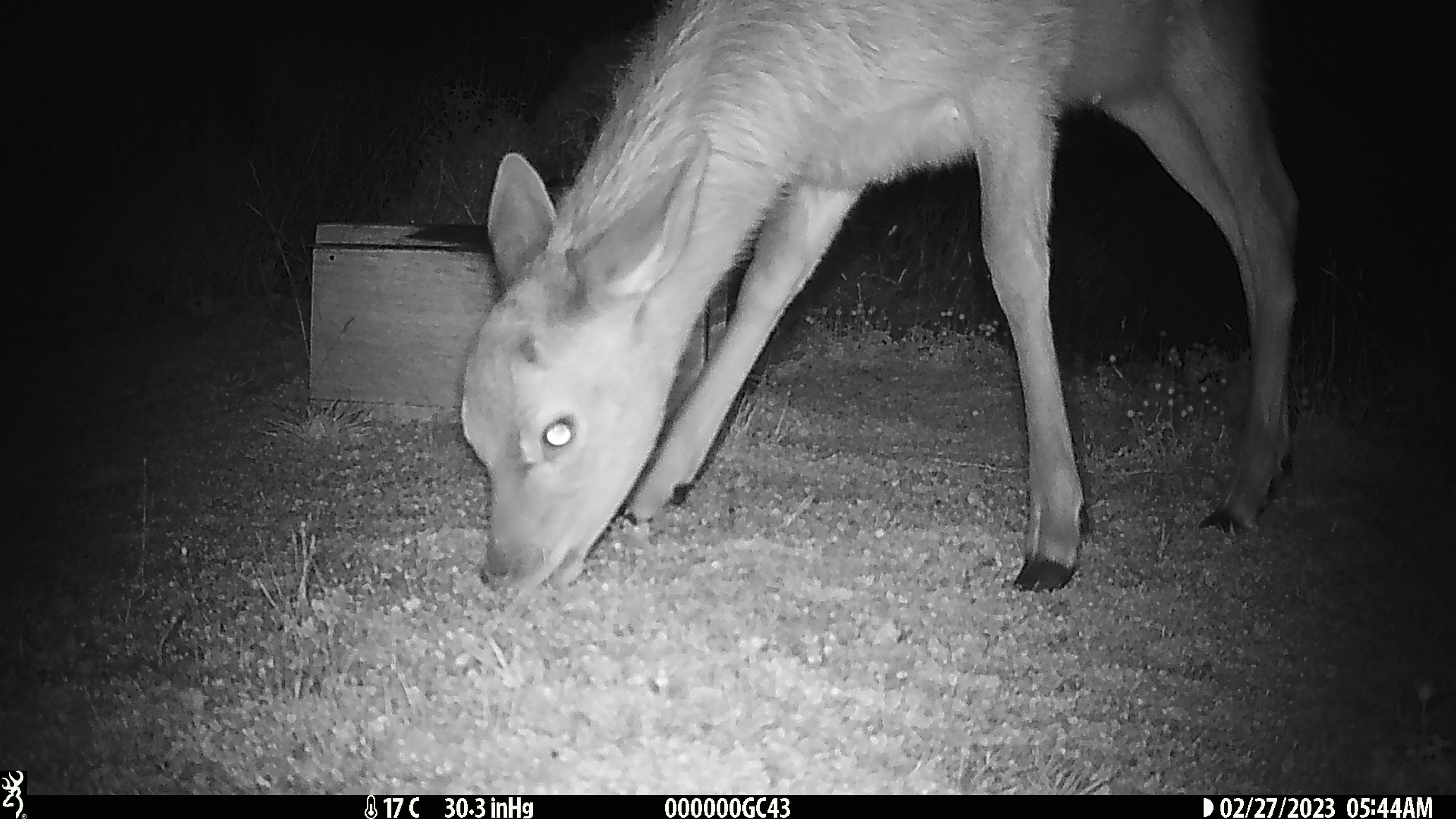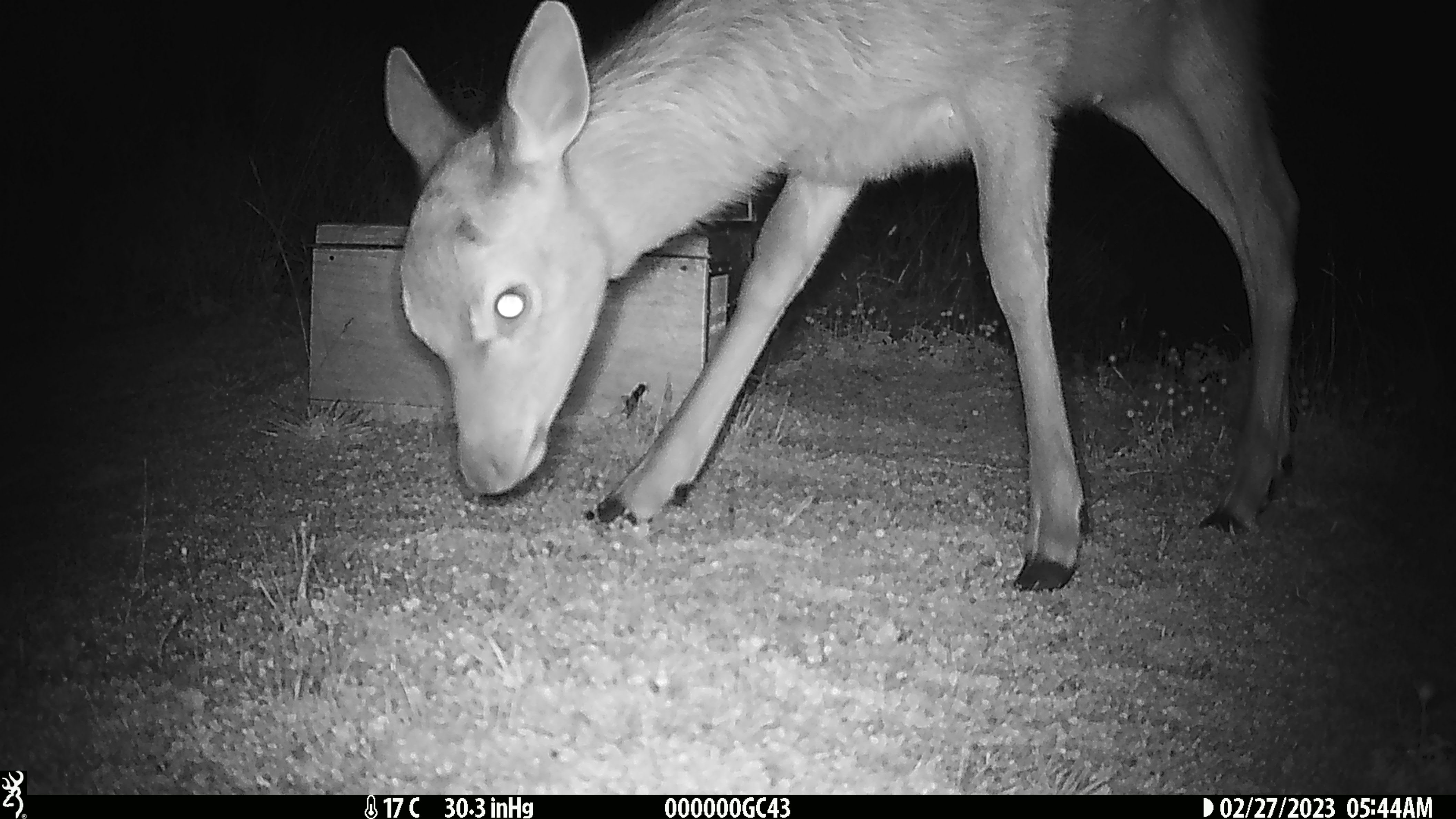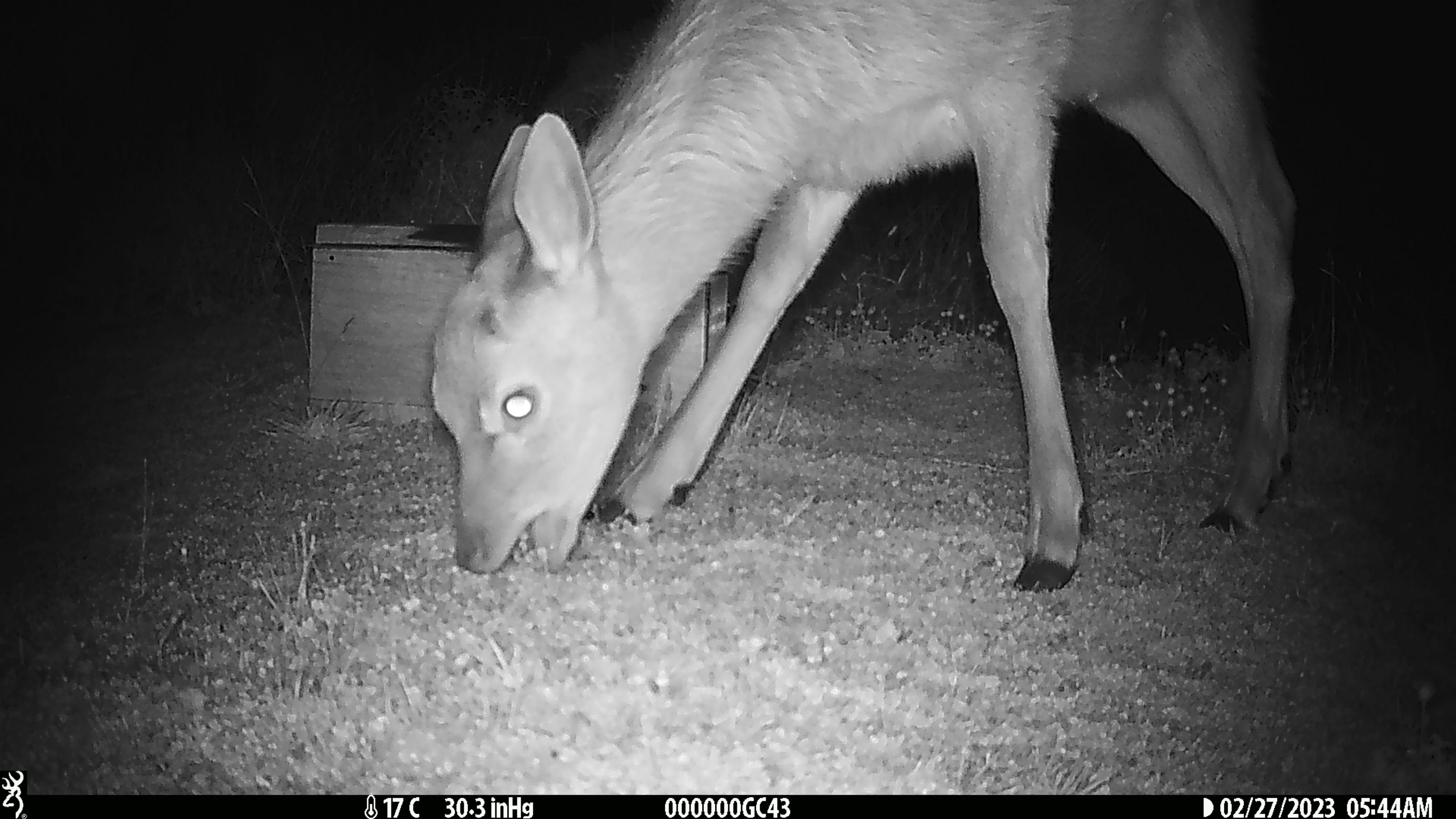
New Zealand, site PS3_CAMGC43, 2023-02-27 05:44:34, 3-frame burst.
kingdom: Animalia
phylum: Chordata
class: Mammalia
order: Artiodactyla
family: Cervidae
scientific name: Cervidae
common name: deer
Deer (Cervidae).